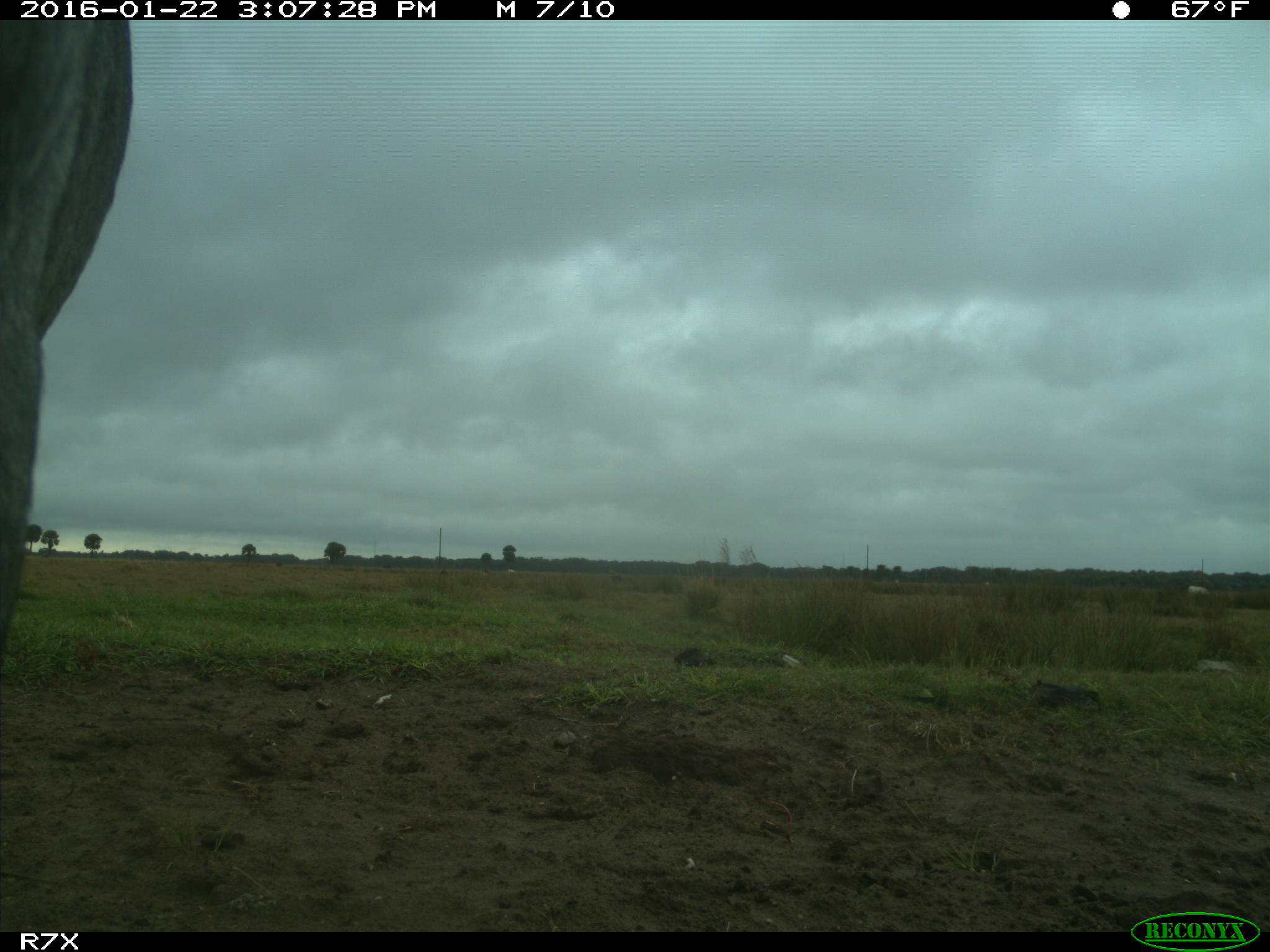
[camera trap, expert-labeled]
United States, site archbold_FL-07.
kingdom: Animalia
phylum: Chordata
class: Mammalia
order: Artiodactyla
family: Bovidae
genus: Bos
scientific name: Bos taurus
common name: domestic cow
Bos taurus (domestic cow).